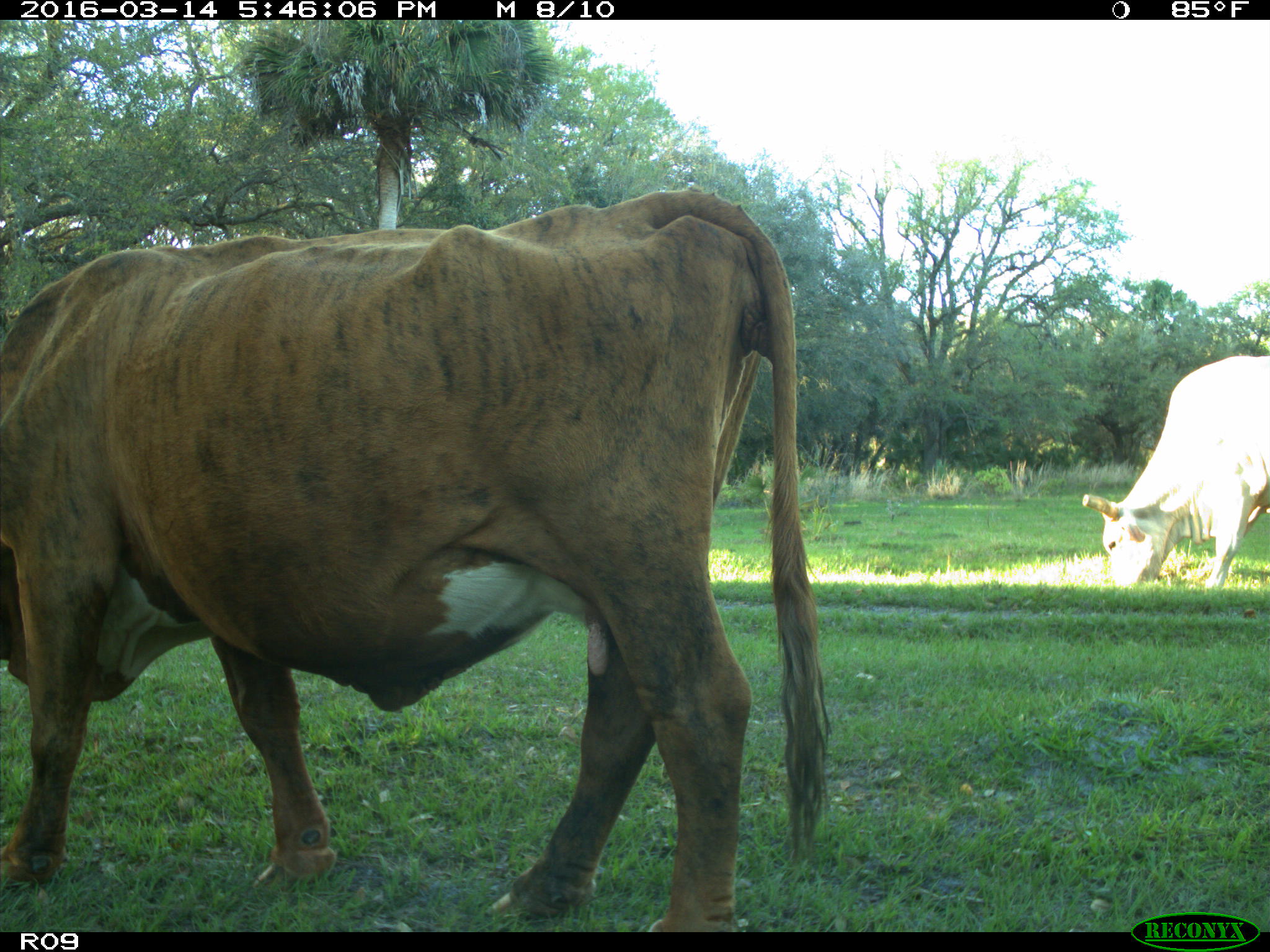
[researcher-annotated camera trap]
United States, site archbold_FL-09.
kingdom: Animalia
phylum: Chordata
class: Mammalia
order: Artiodactyla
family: Bovidae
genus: Bos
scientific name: Bos taurus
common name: domestic cow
Bos taurus (domestic cow).